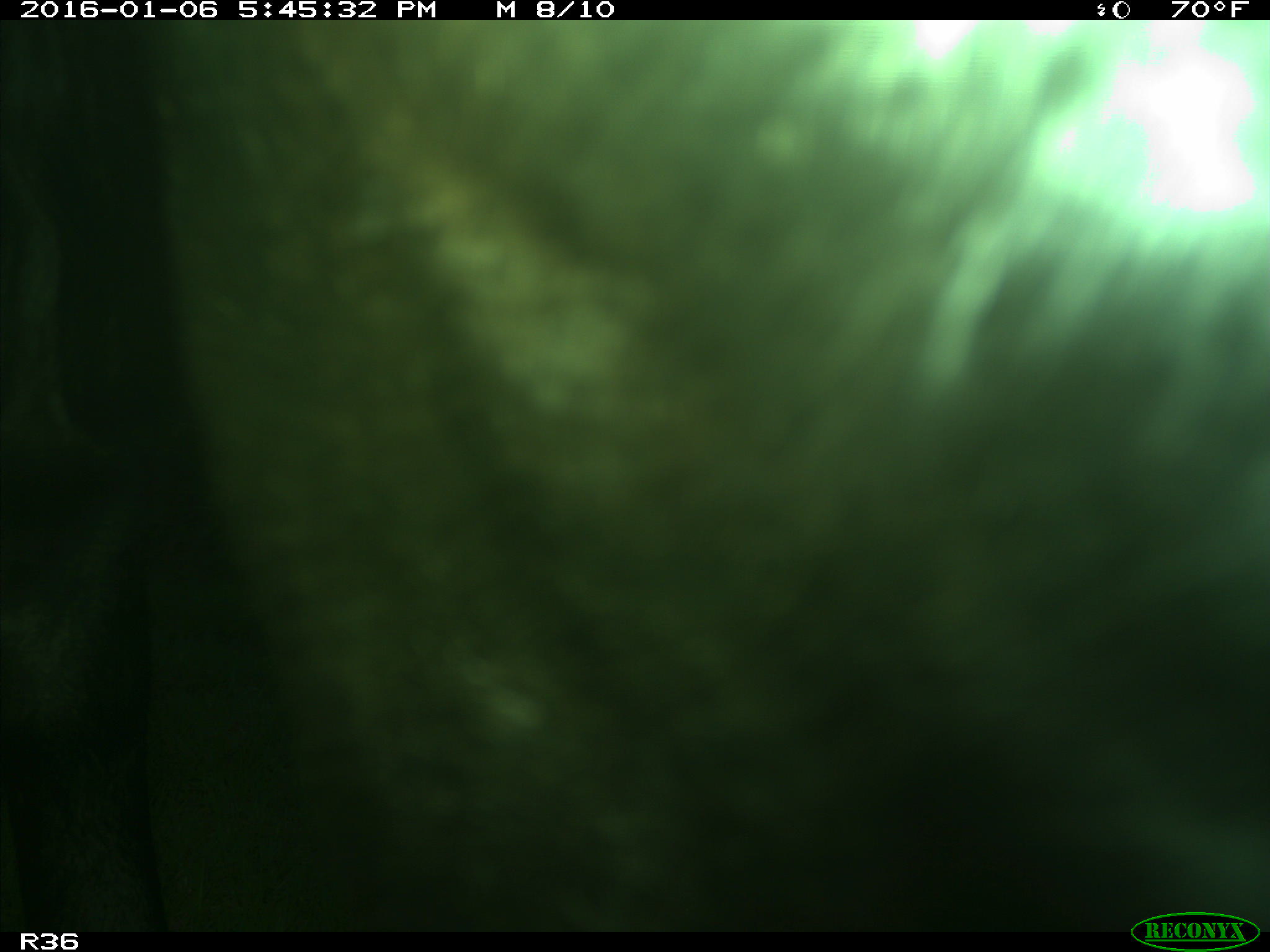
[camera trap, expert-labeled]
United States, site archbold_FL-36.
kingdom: Animalia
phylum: Chordata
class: Mammalia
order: Artiodactyla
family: Bovidae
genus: Bos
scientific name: Bos taurus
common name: domestic cow